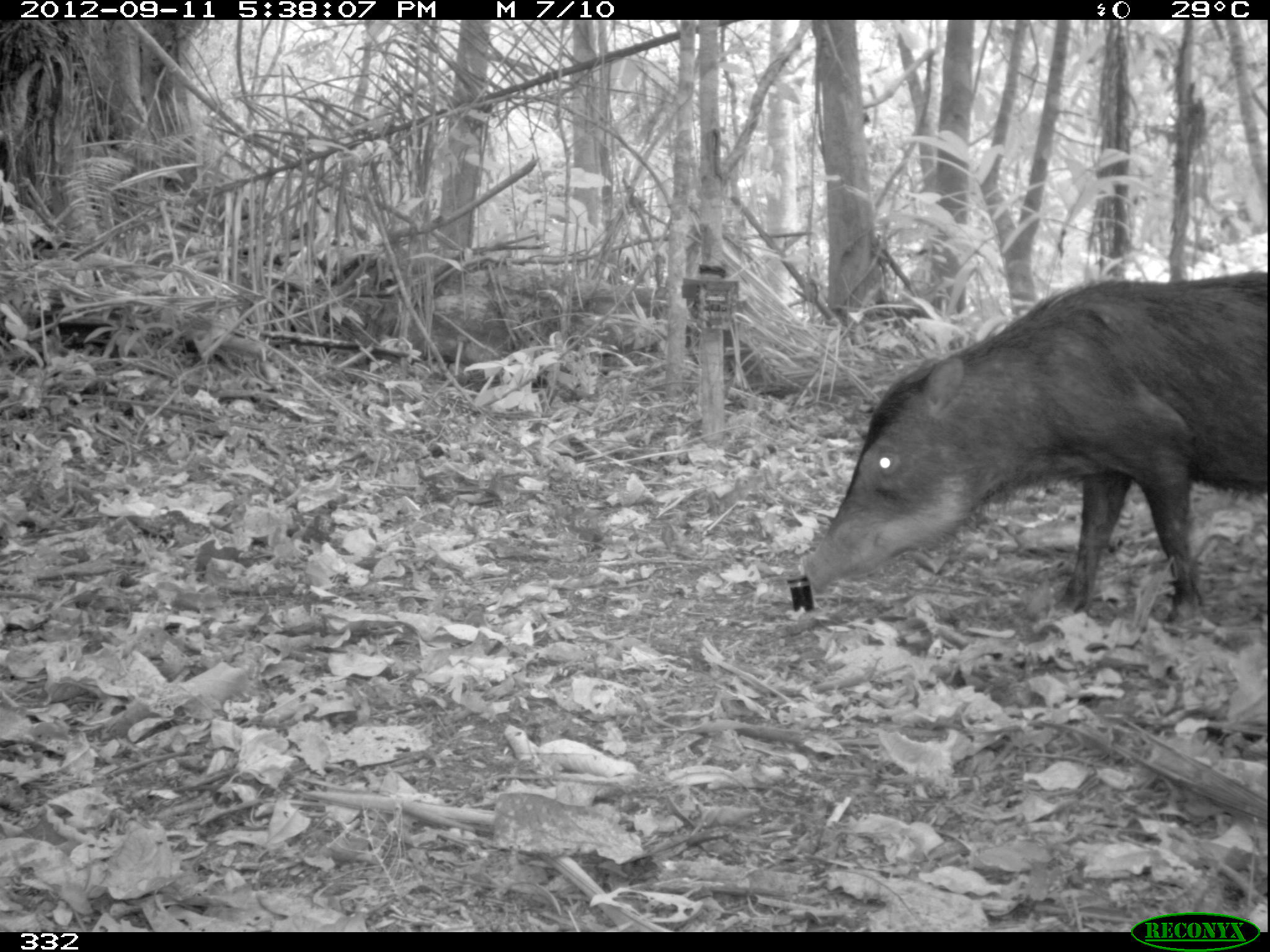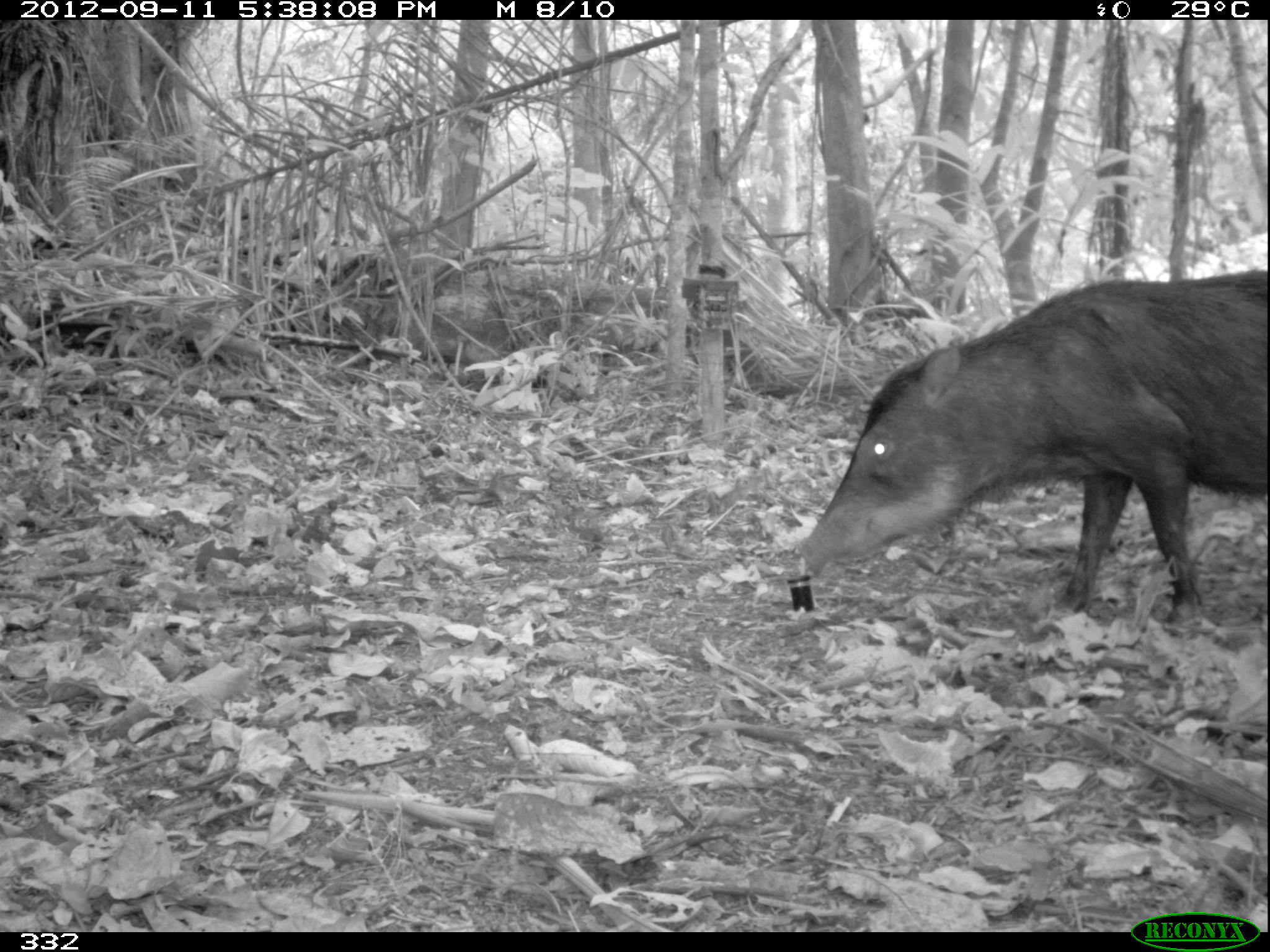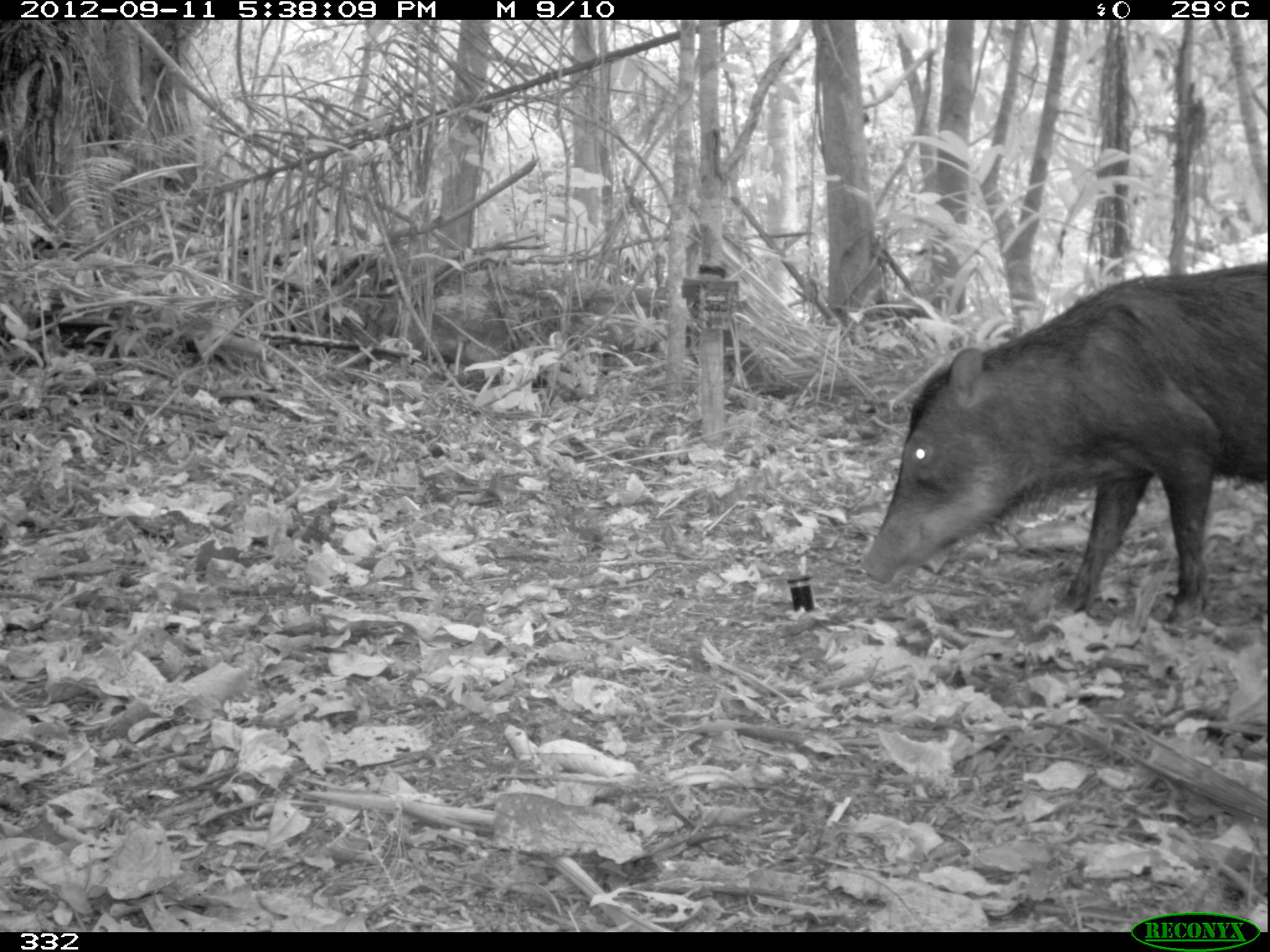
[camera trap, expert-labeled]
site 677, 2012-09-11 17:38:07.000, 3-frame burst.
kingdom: Animalia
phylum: Chordata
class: Mammalia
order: Artiodactyla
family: Tayassuidae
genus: Tayassu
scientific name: Tayassu pecari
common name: white-lipped peccary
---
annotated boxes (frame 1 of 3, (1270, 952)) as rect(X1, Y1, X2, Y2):
tayassu pecari: rect(793, 268, 1270, 633)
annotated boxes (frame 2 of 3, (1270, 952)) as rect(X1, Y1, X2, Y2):
tayassu pecari: rect(791, 267, 1270, 637)